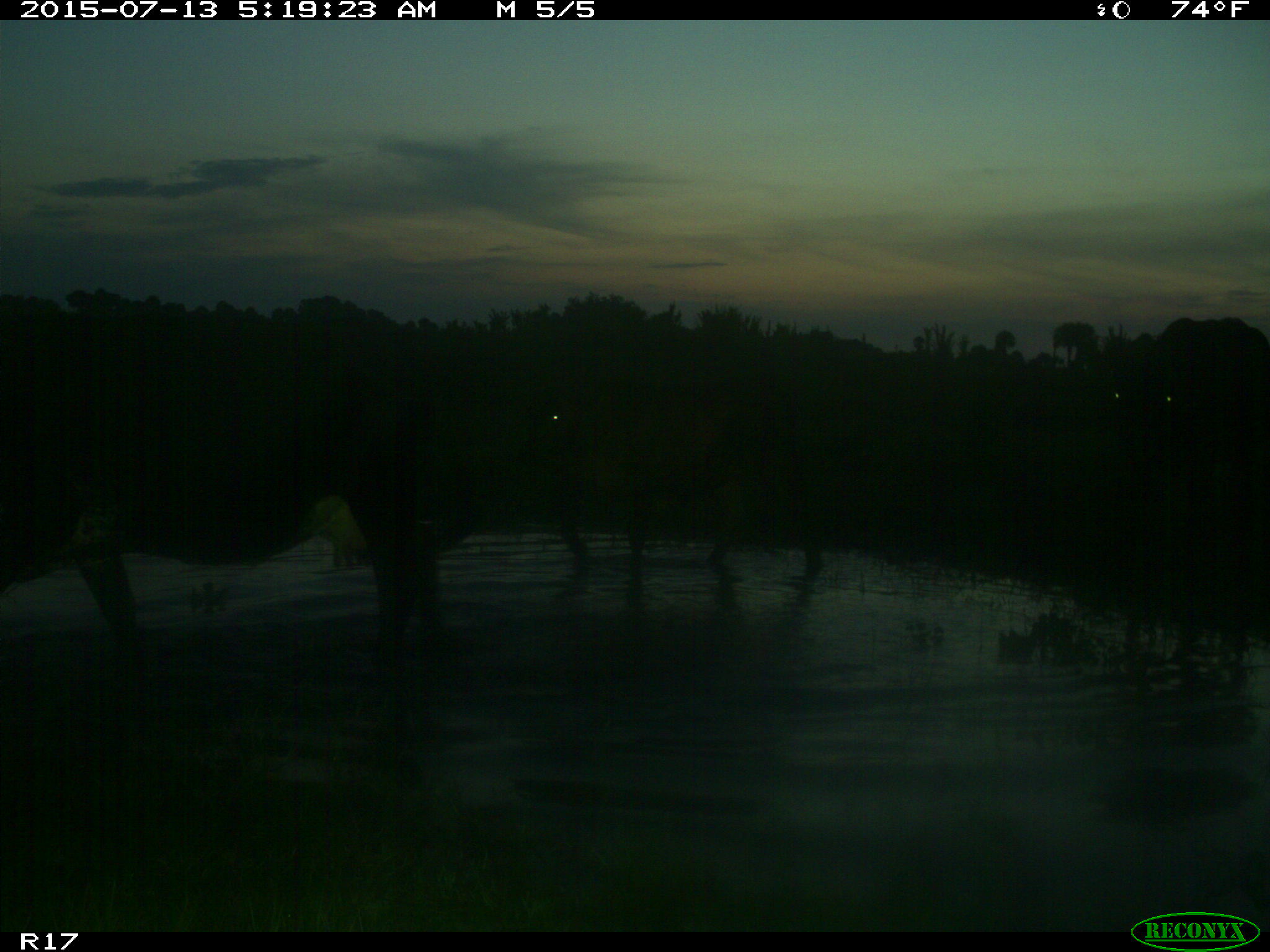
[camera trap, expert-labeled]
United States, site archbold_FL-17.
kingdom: Animalia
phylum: Chordata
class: Mammalia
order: Artiodactyla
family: Bovidae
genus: Bos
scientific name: Bos taurus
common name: domestic cow